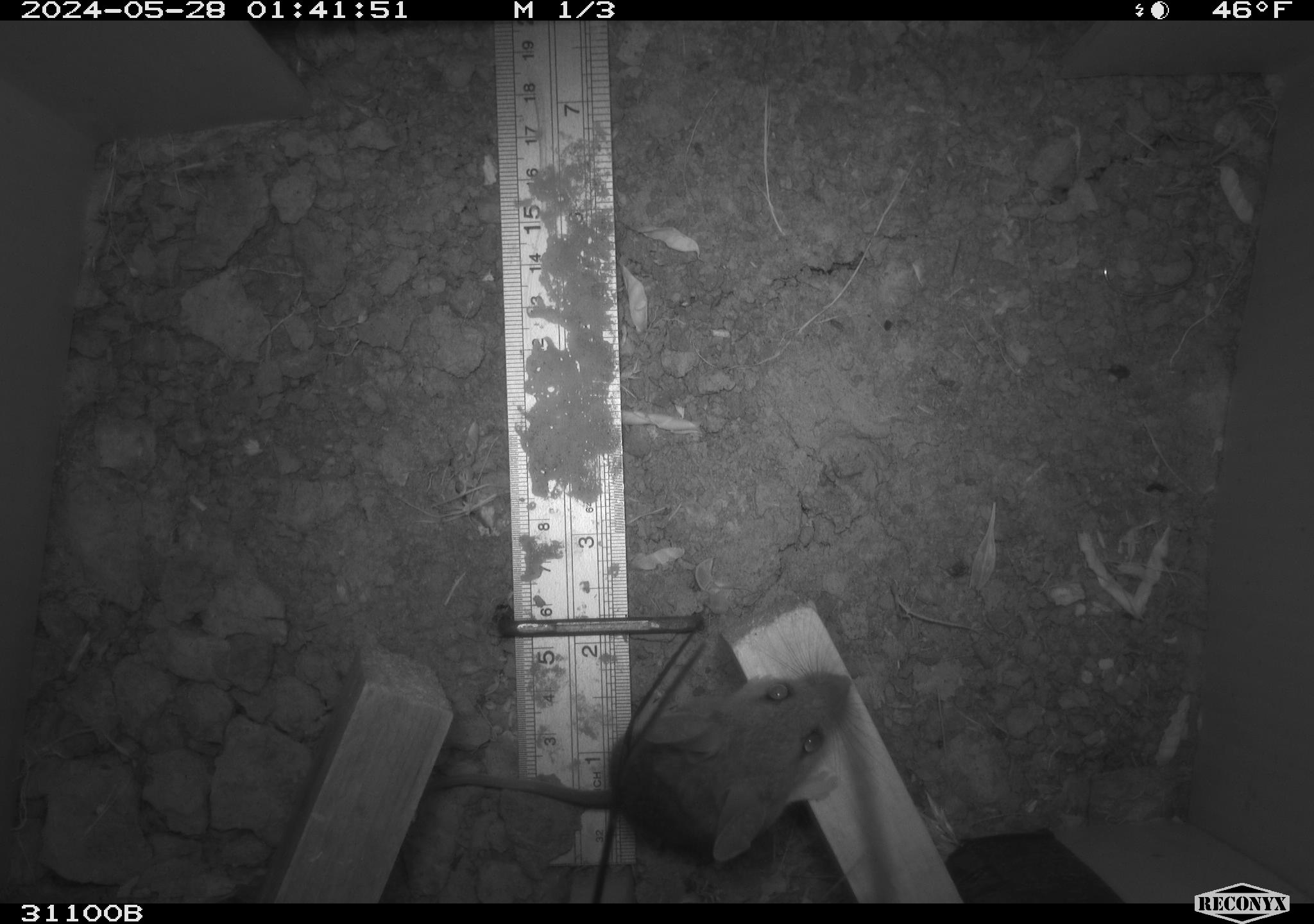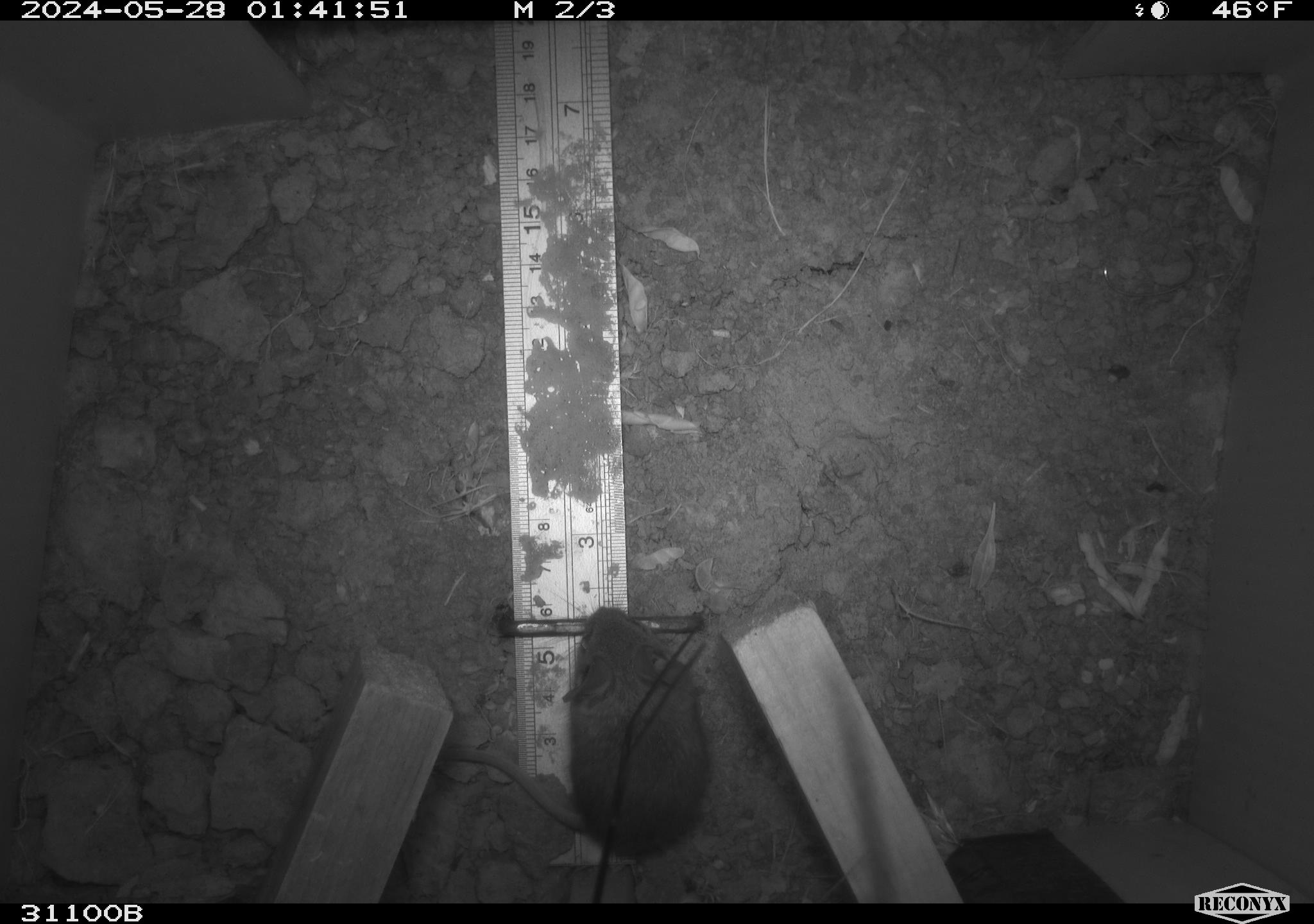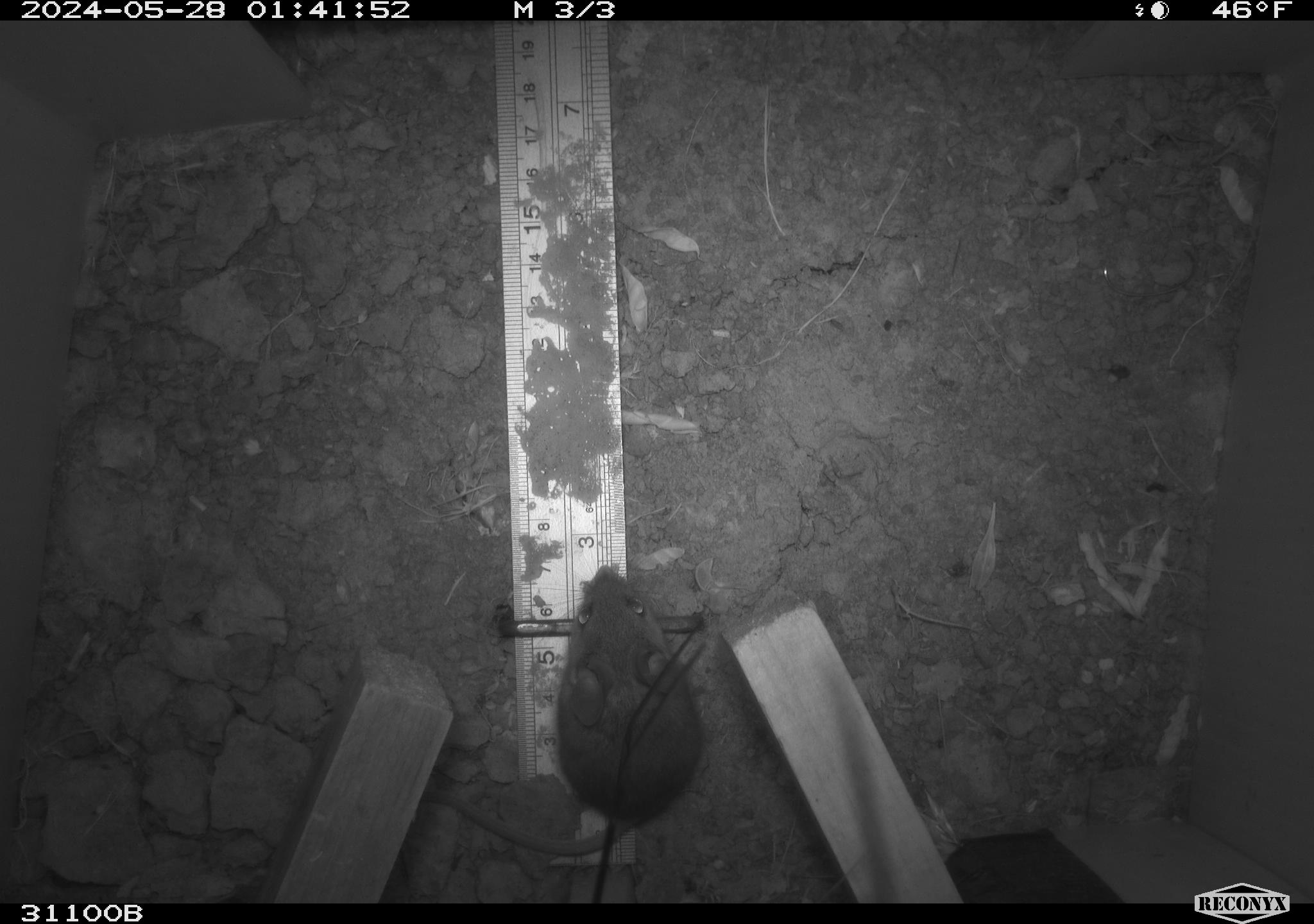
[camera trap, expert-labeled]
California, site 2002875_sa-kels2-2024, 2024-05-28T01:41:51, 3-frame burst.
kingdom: Animalia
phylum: Chordata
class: Mammalia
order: Rodentia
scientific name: Rodentia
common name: rodent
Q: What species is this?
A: Rodent (Rodentia).